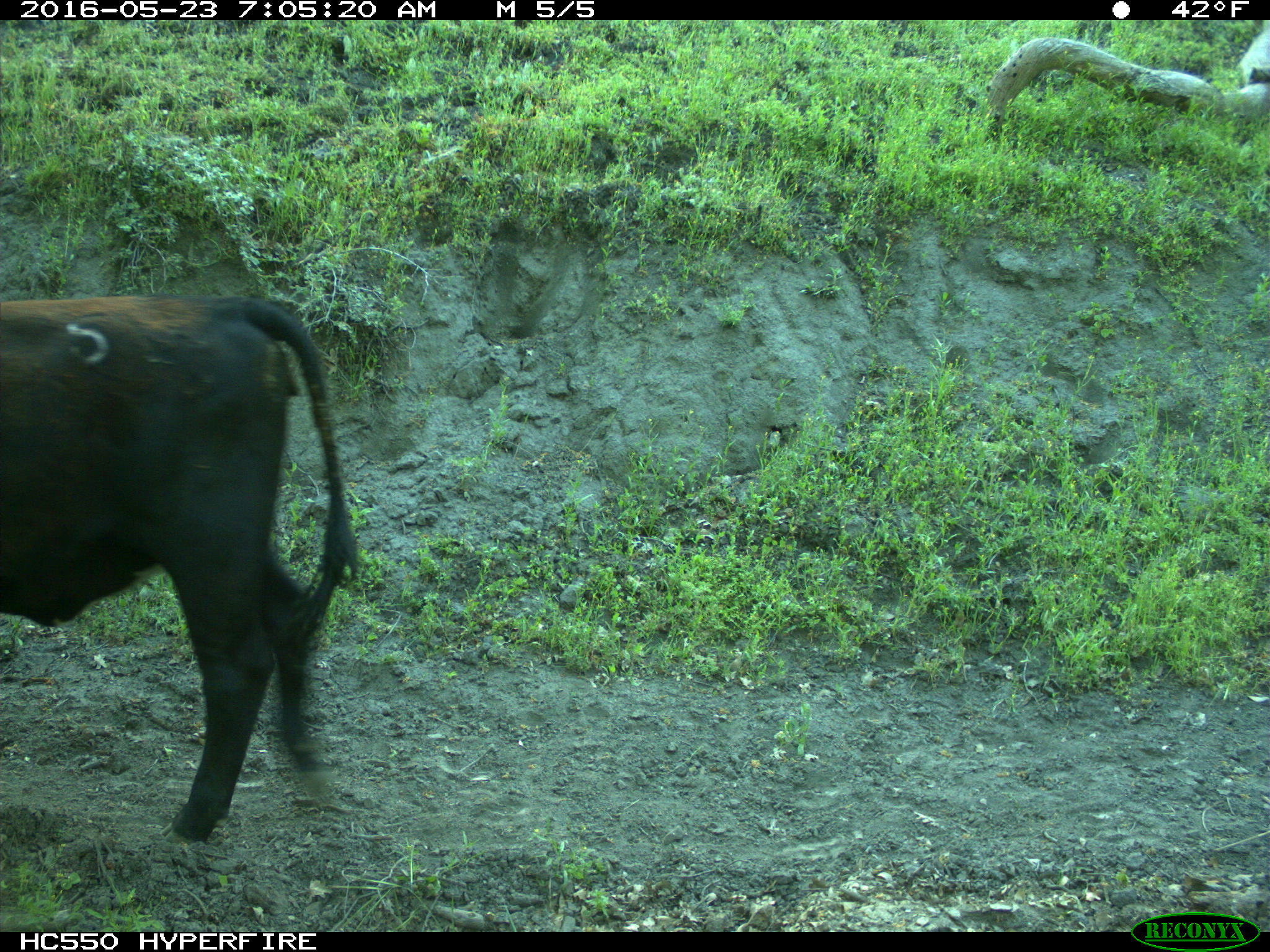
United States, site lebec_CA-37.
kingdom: Animalia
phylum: Chordata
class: Mammalia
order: Artiodactyla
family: Bovidae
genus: Bos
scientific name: Bos taurus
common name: domestic cow